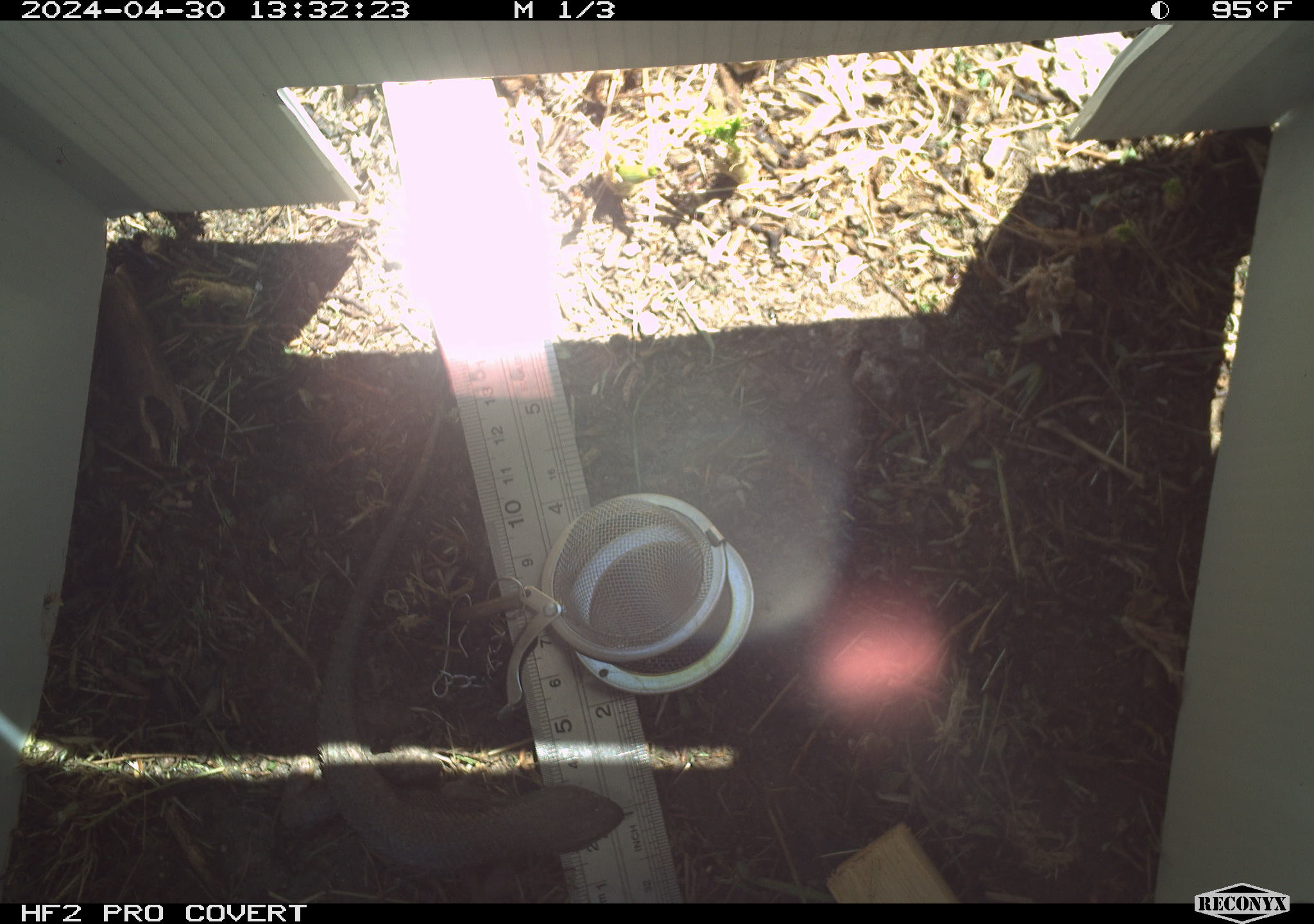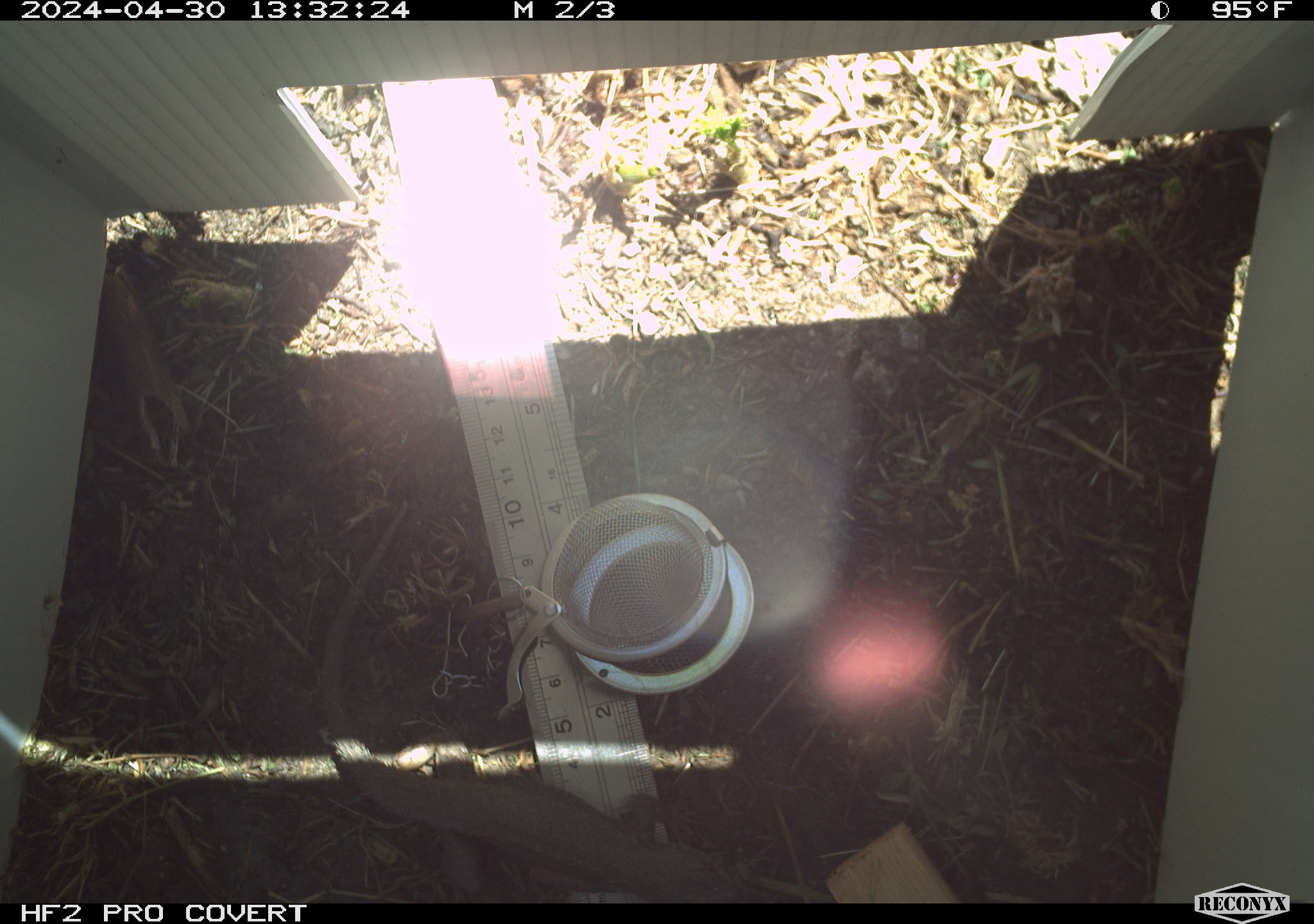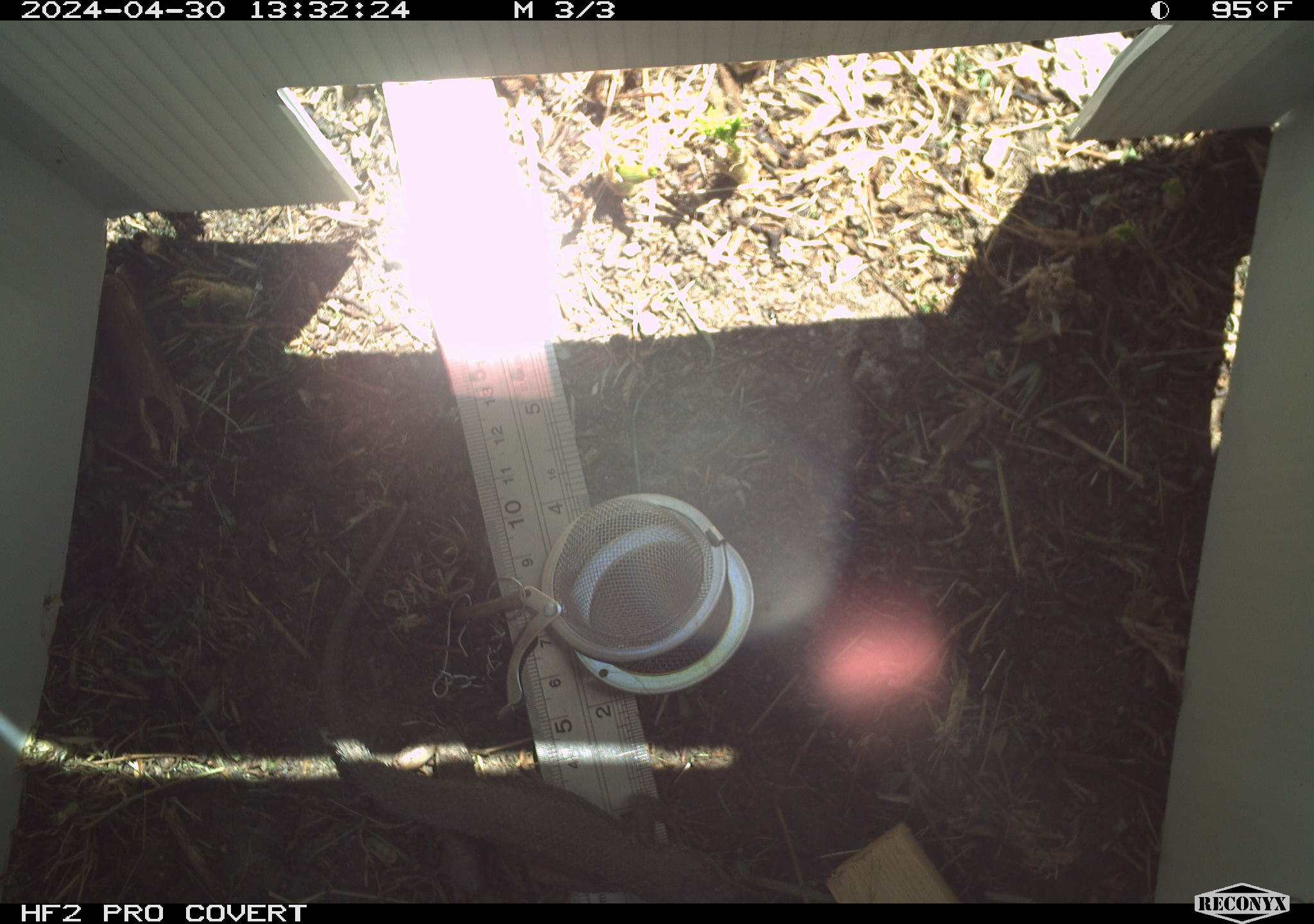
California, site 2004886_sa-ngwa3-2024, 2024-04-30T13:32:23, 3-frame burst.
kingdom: Animalia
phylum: Chordata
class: Reptilia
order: Squamata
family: Phrynosomatidae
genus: Sceloporus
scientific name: Sceloporus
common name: spiny lizards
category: sceloporus species